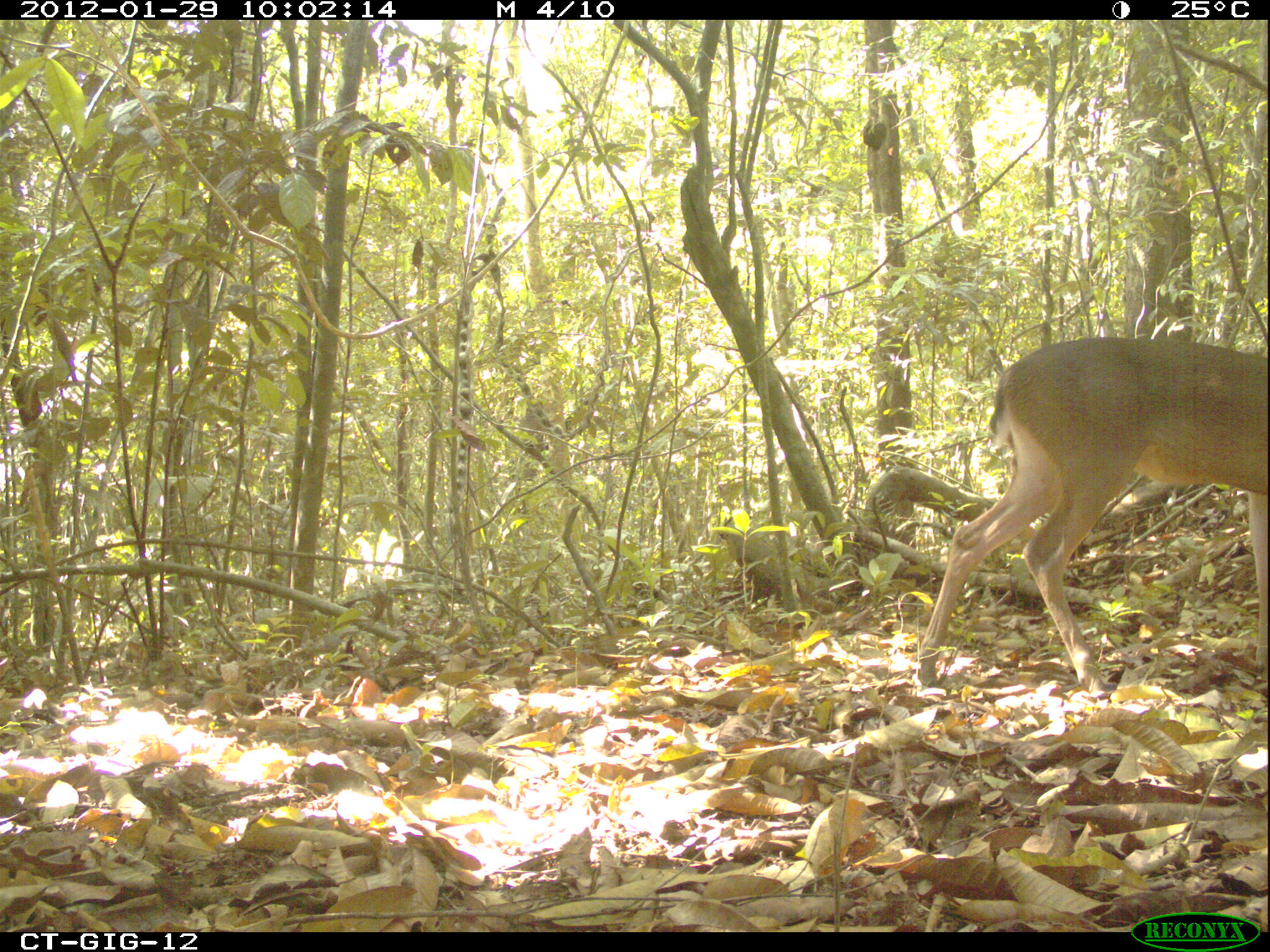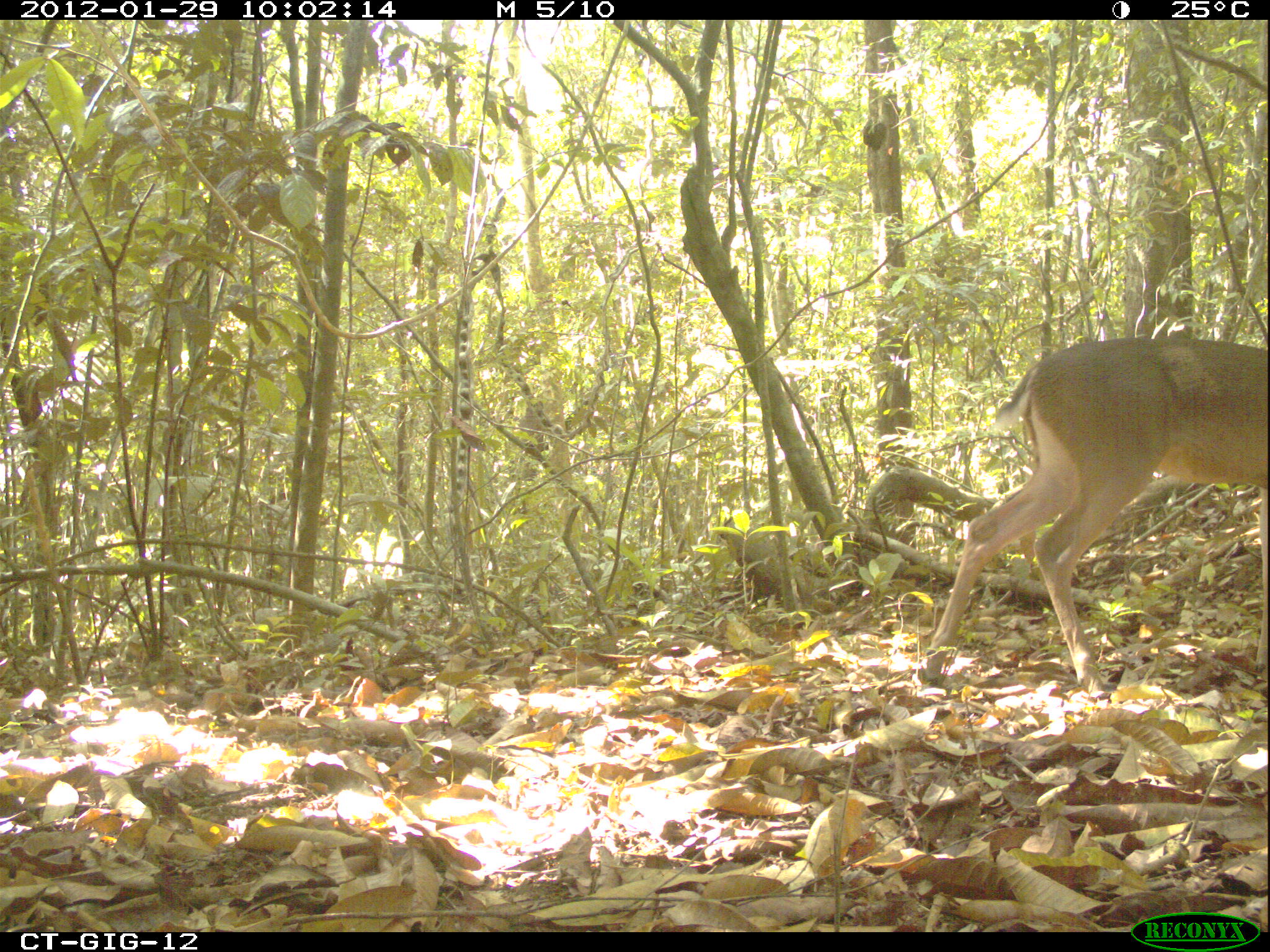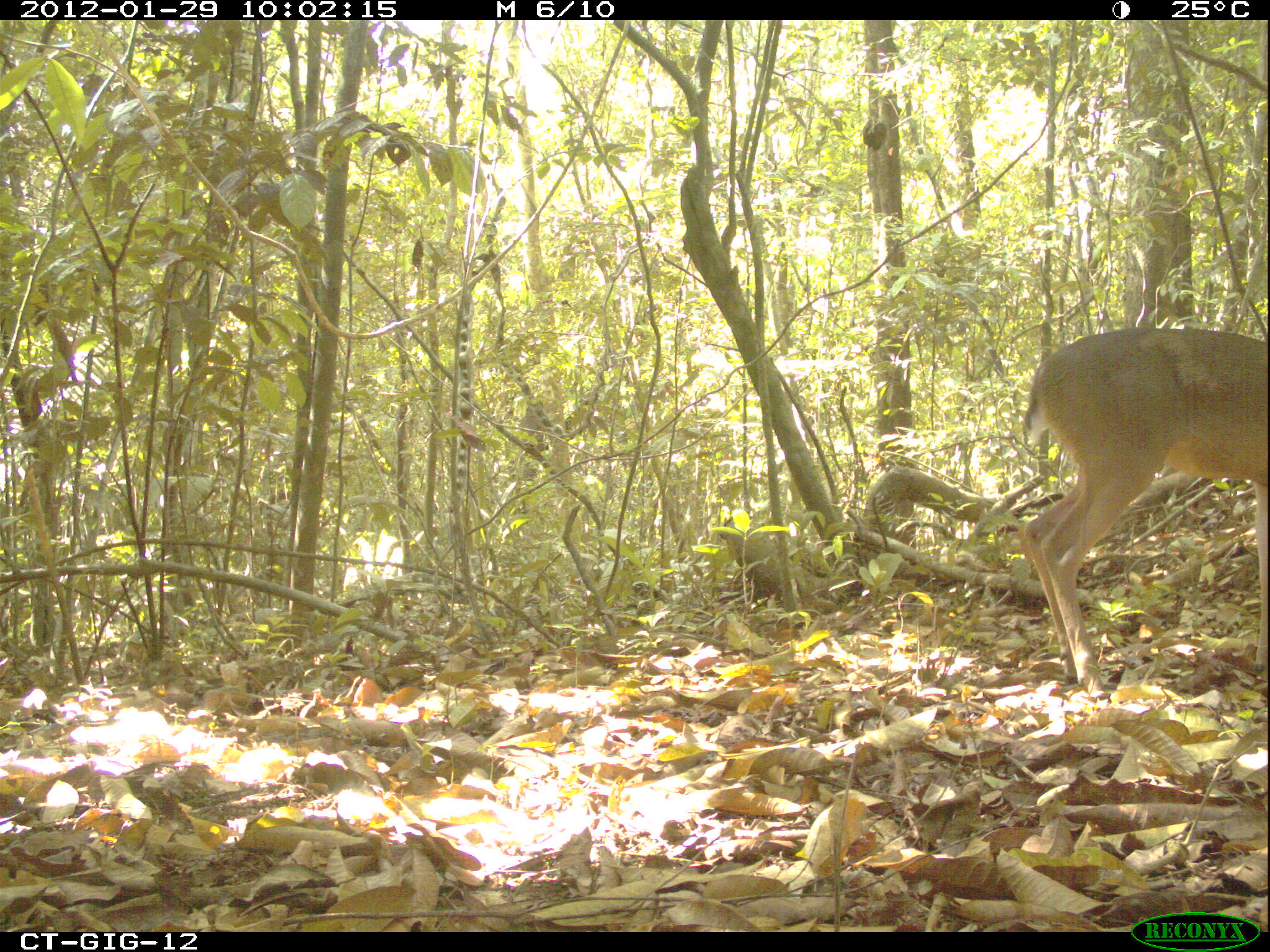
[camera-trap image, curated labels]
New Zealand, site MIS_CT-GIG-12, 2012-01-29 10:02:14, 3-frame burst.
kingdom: Animalia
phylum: Chordata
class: Mammalia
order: Artiodactyla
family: Cervidae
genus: Odocoileus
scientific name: Odocoileus virginianus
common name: white-tailed deer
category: white tailed deer